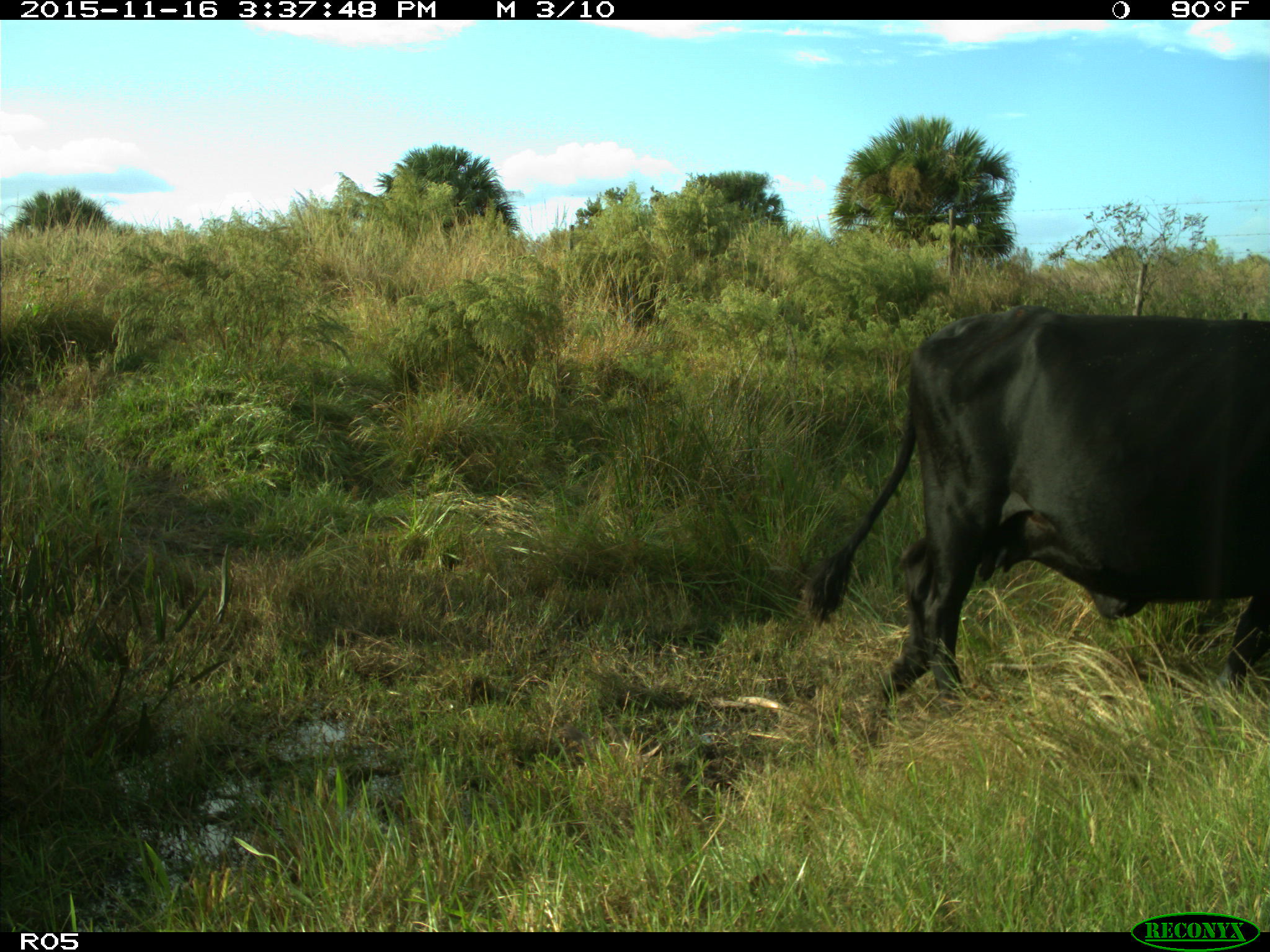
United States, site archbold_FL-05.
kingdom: Animalia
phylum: Chordata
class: Mammalia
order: Artiodactyla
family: Bovidae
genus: Bos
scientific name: Bos taurus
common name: domestic cow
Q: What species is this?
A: Bos taurus (domestic cow).